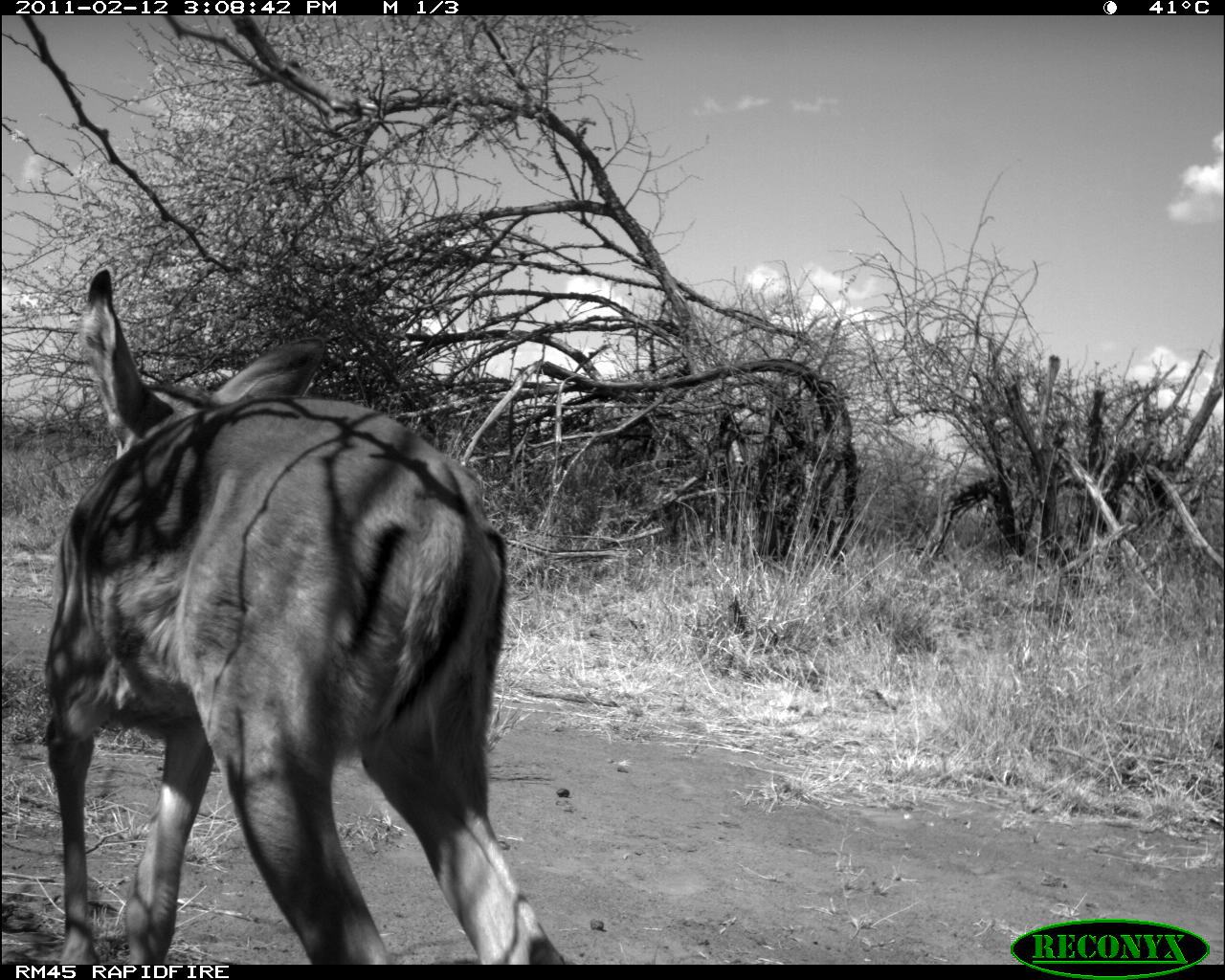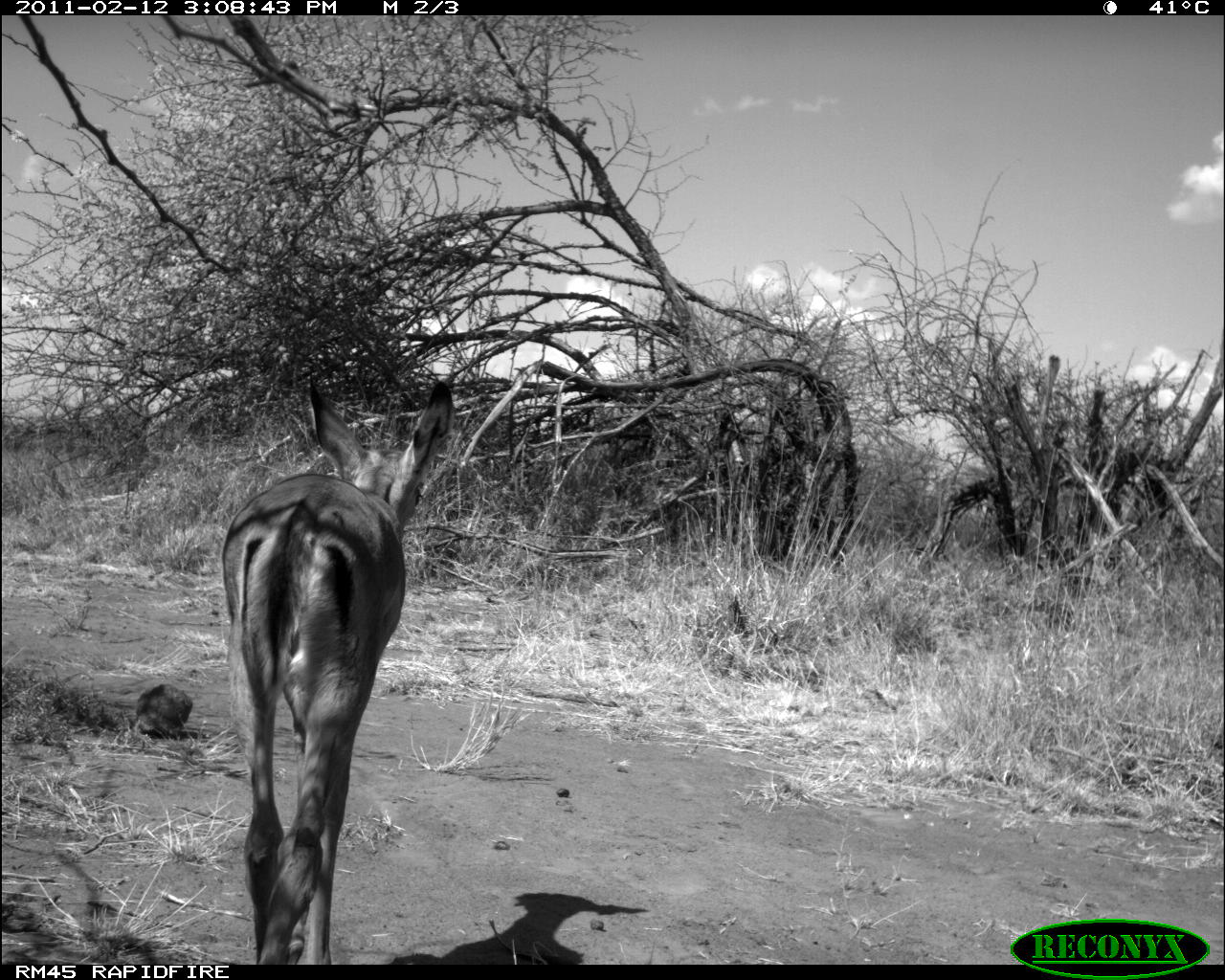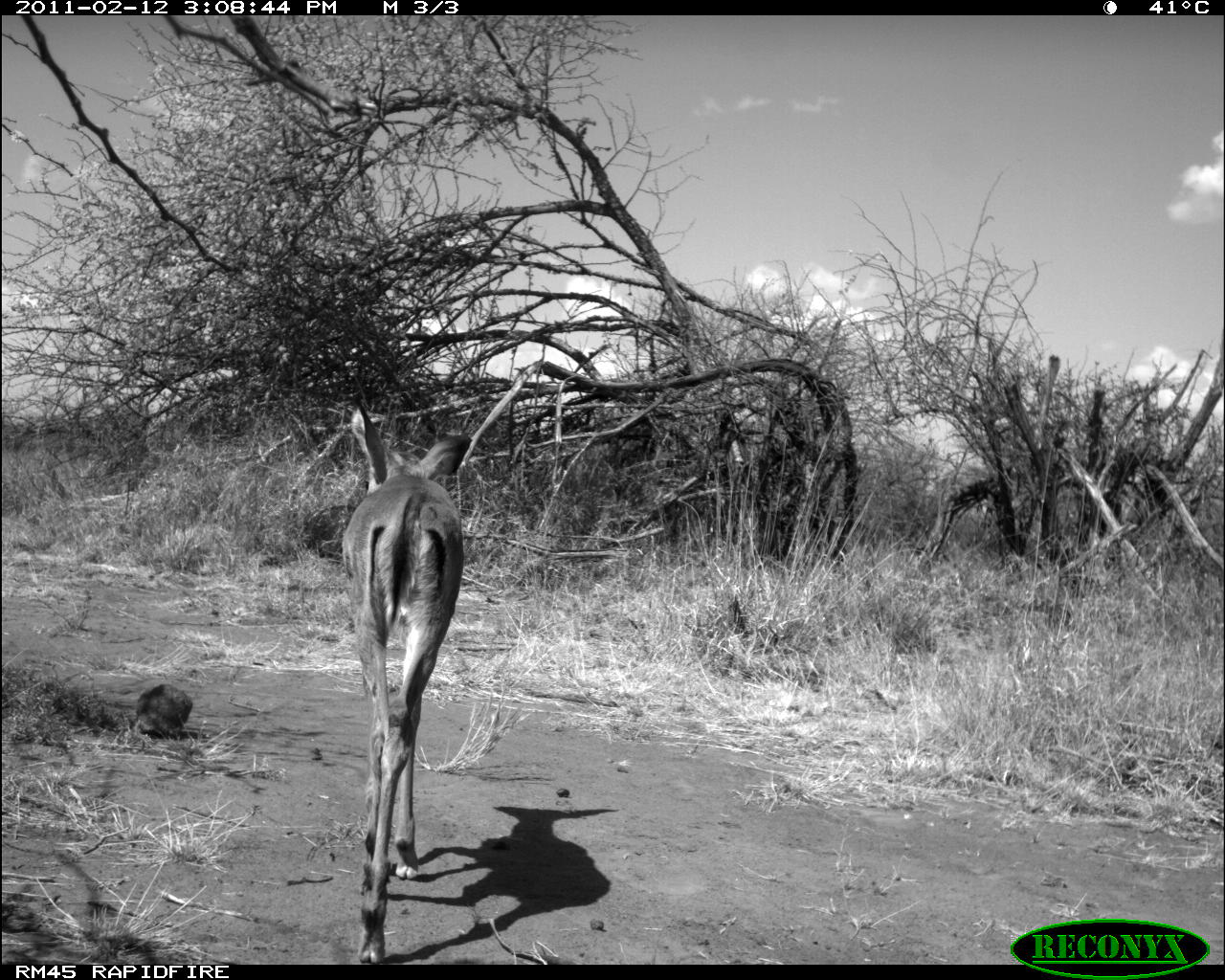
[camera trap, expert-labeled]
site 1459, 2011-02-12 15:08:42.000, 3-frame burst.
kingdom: Animalia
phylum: Chordata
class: Mammalia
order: Artiodactyla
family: Bovidae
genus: Aepyceros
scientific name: Aepyceros melampus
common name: impala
Aepyceros melampus (impala), count 1.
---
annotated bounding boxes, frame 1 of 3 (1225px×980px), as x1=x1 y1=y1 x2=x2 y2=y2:
aepyceros melampus: x1=38 y1=267 x2=566 y2=965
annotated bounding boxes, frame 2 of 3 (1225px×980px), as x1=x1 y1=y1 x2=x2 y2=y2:
aepyceros melampus: x1=221 y1=379 x2=454 y2=965